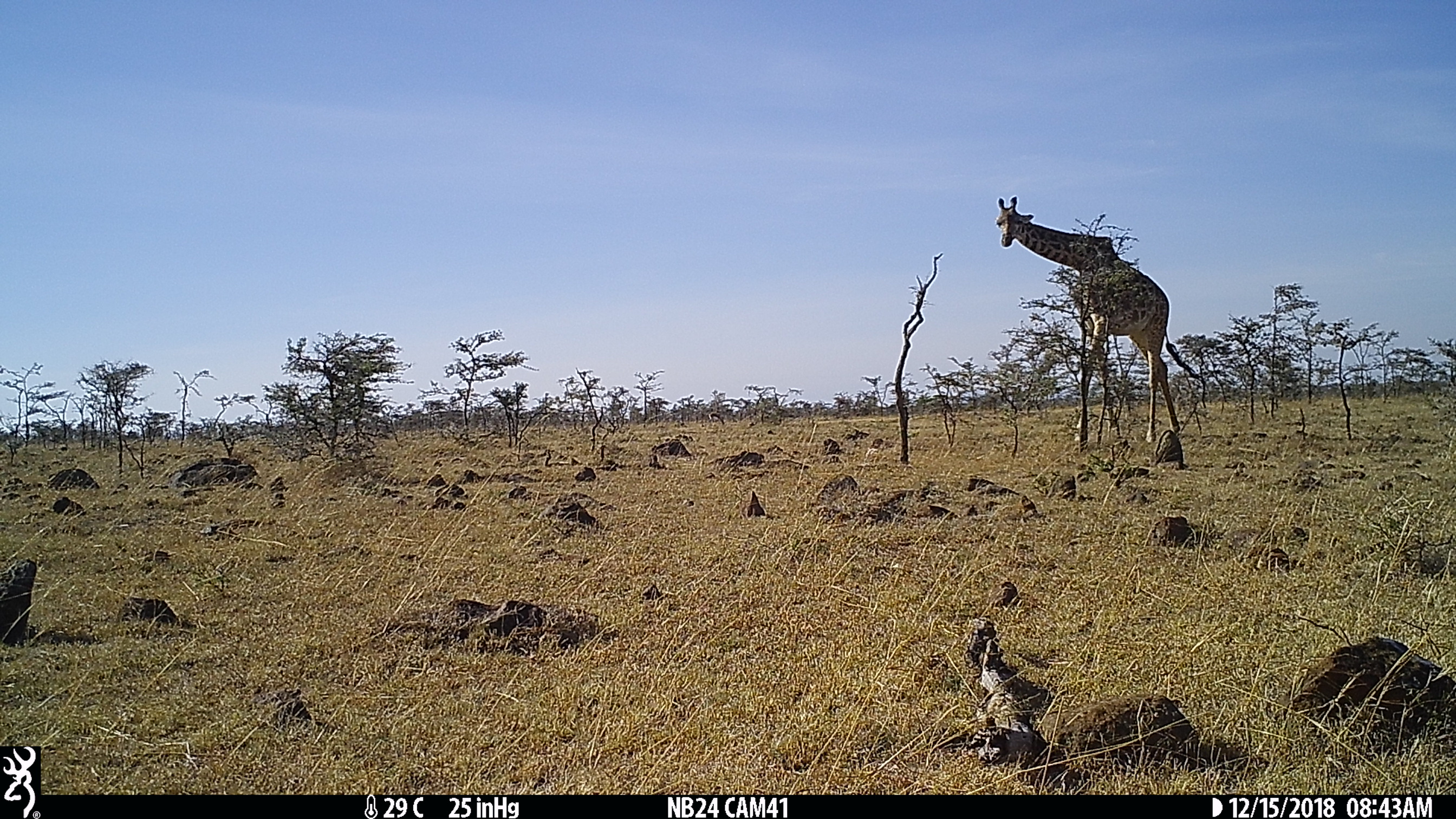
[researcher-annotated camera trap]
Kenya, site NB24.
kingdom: Animalia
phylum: Chordata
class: Mammalia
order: Artiodactyla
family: Giraffidae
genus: Giraffa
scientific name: Giraffa camelopardalis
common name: northern giraffe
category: giraffe